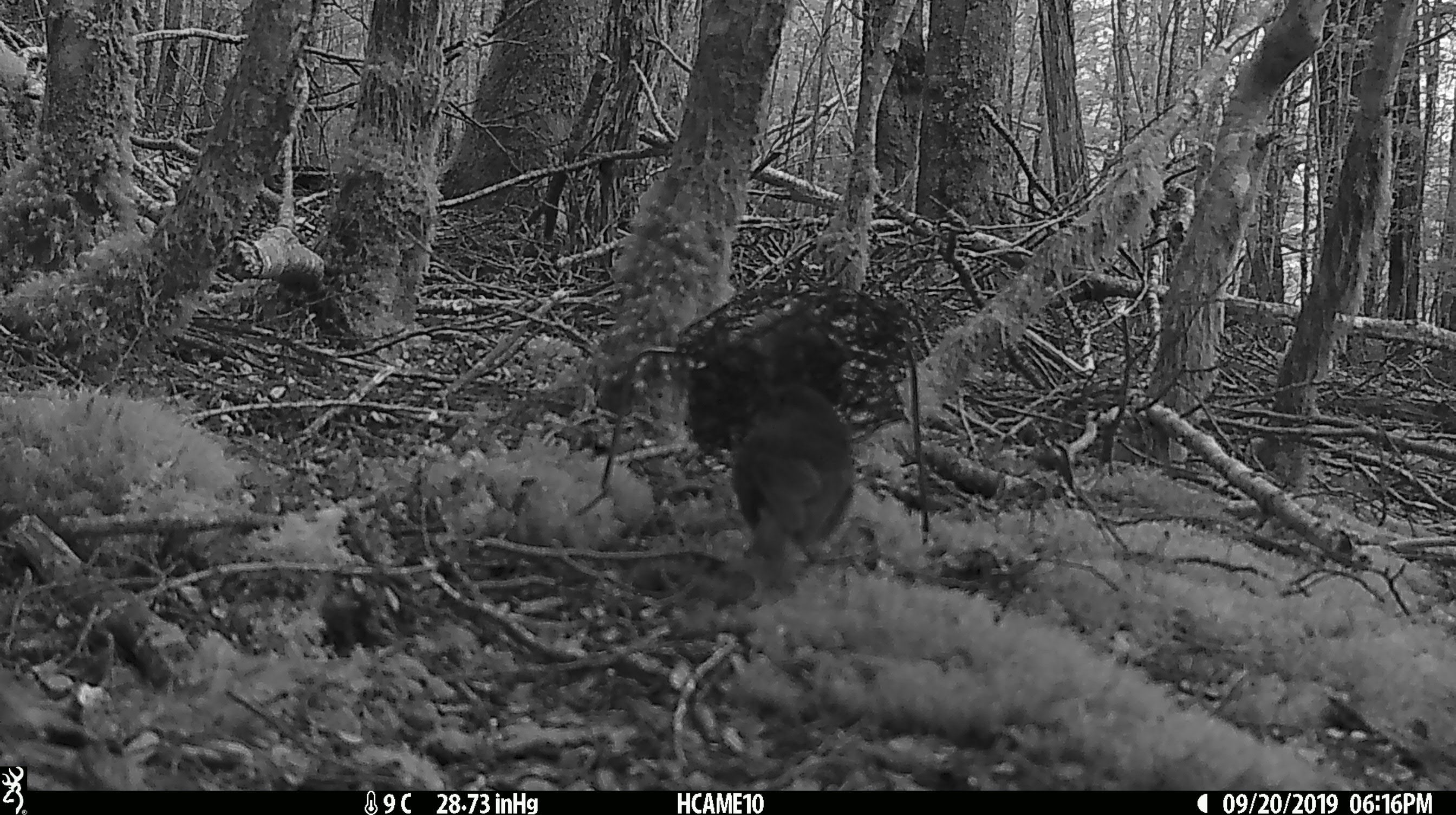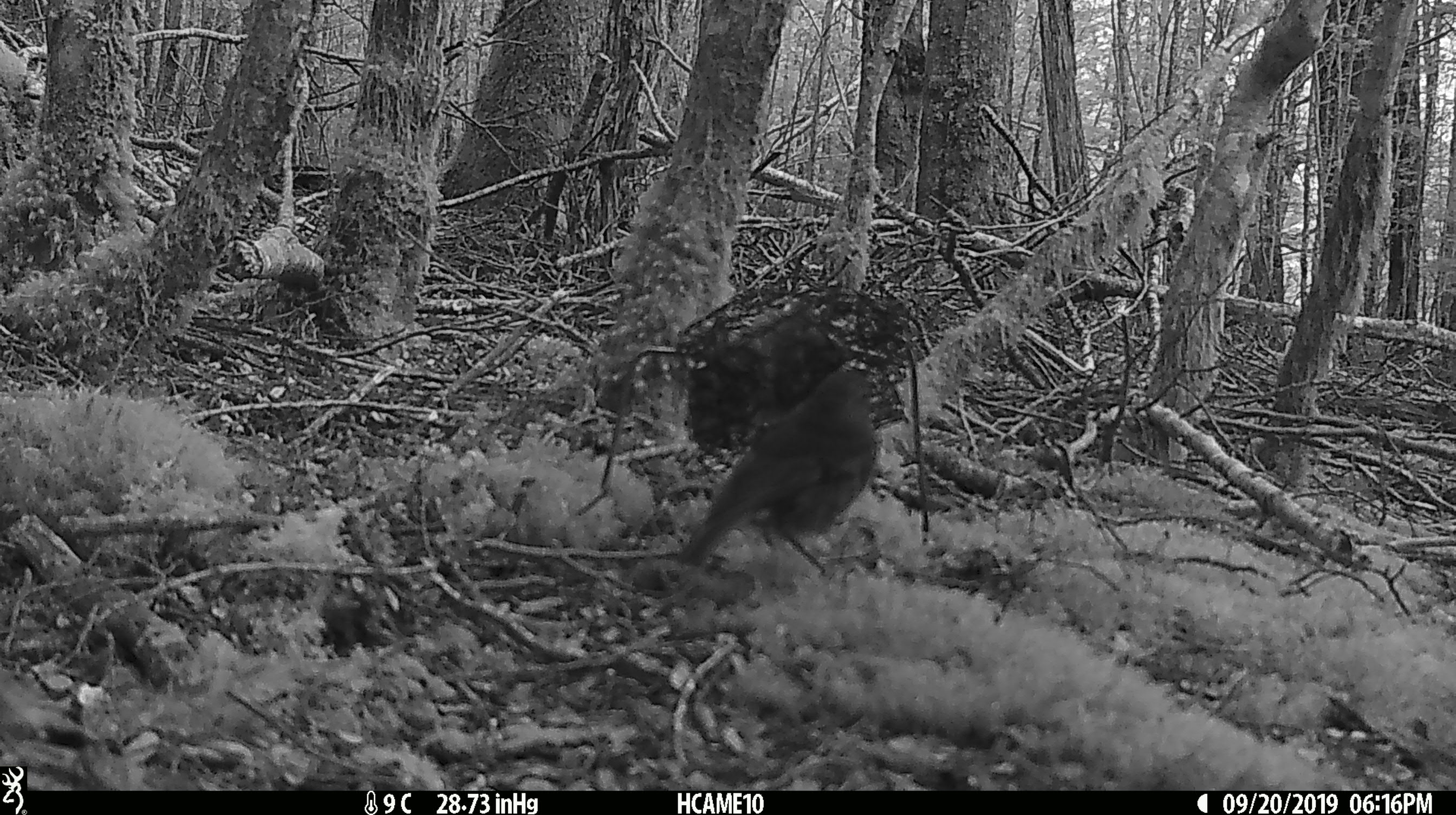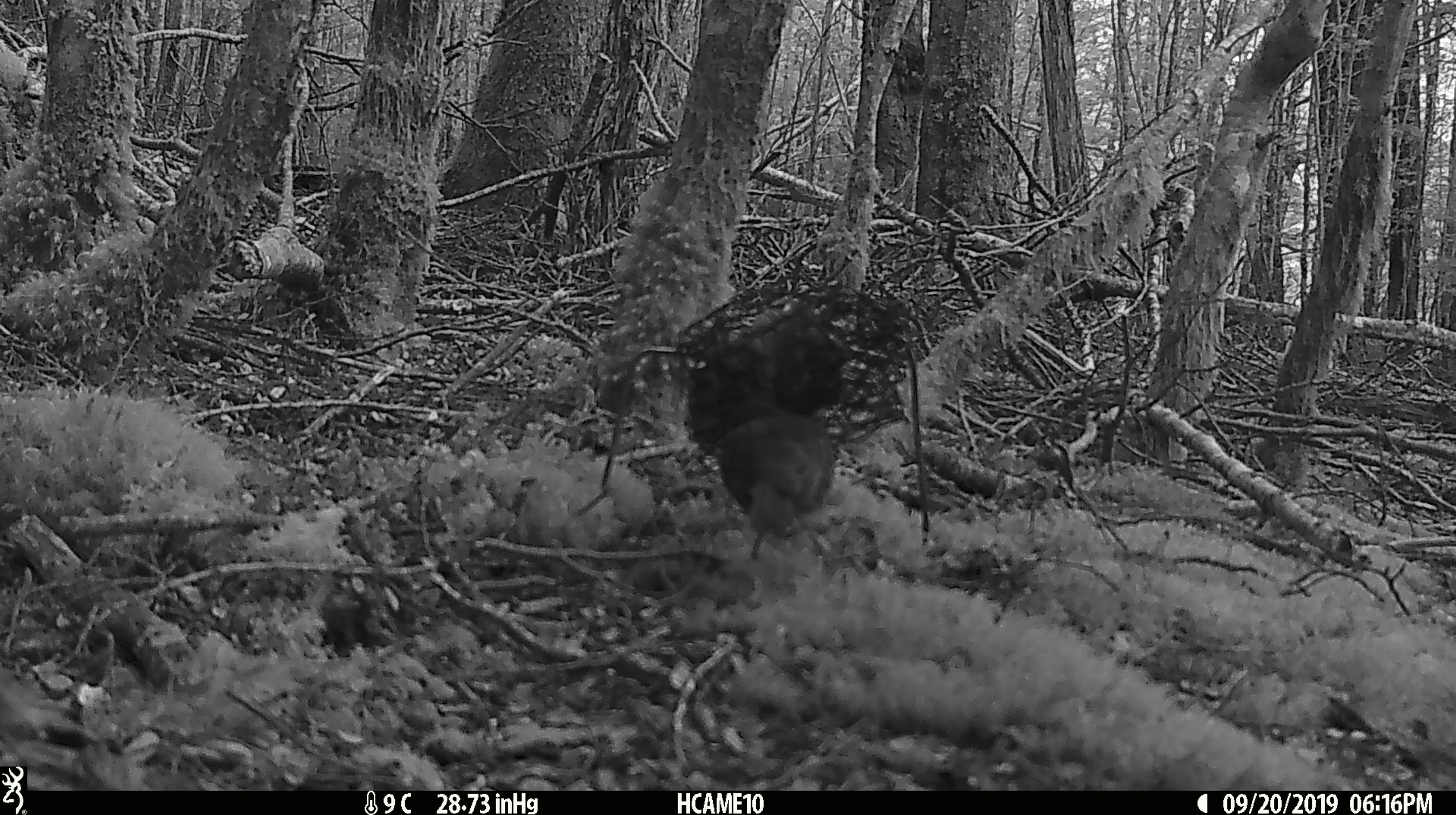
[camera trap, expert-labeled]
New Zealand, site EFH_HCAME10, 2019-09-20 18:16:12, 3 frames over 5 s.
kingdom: Animalia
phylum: Chordata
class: Aves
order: Passeriformes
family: Petroicidae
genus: Petroica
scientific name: Petroica australis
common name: new zealand robin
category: robin